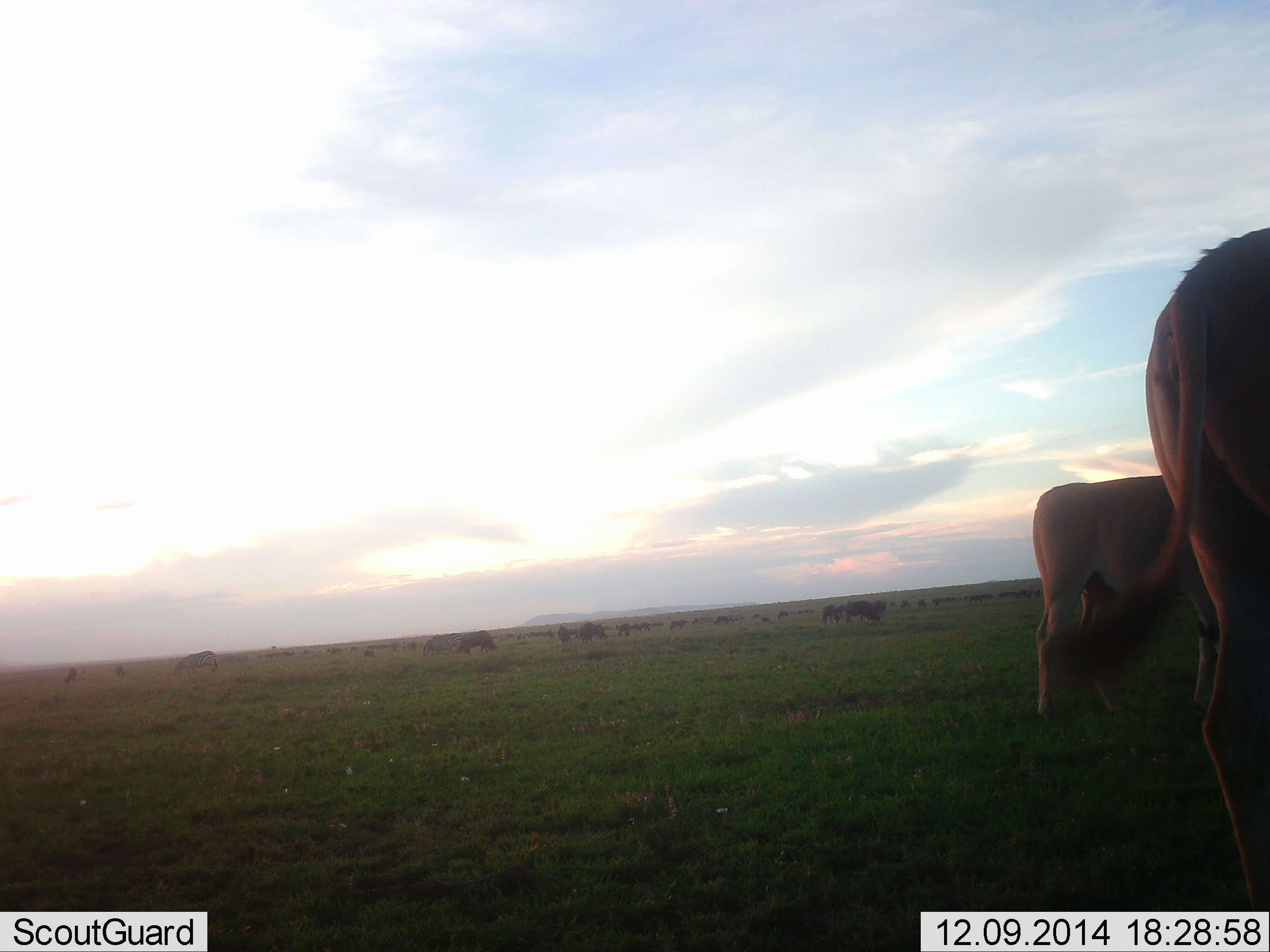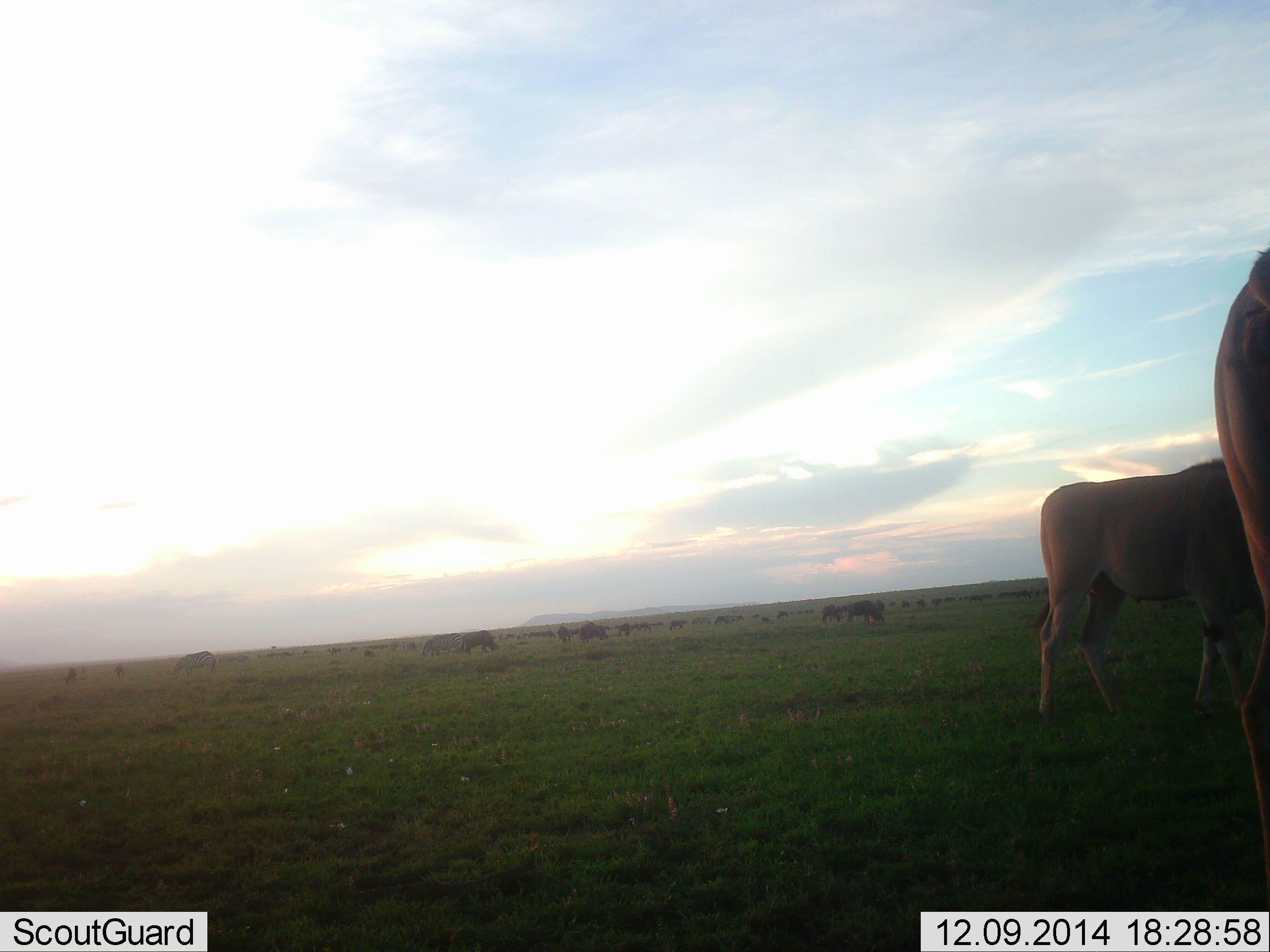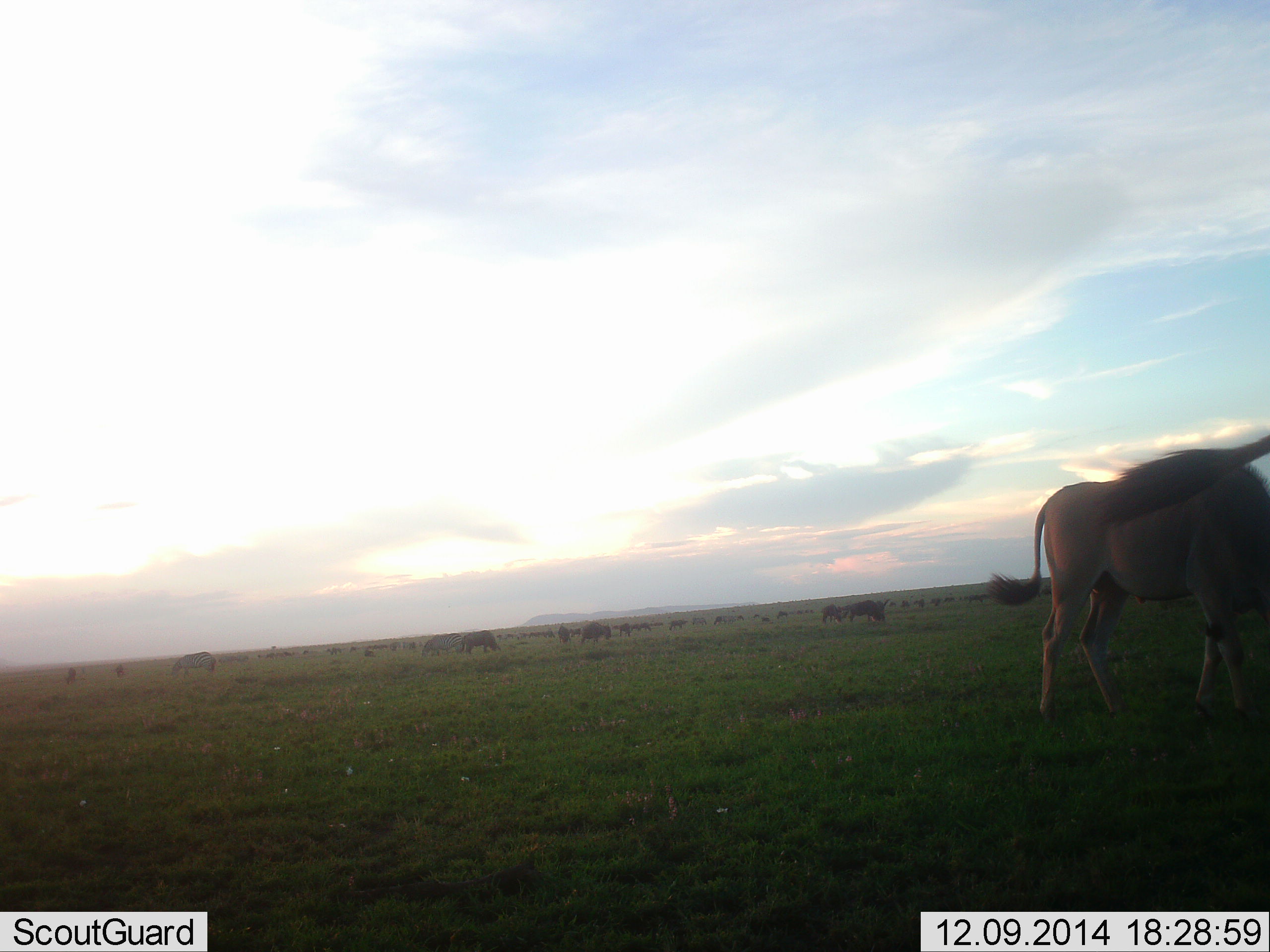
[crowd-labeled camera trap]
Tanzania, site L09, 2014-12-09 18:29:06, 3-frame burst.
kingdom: Animalia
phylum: Chordata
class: Mammalia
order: Artiodactyla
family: Bovidae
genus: Tragelaphus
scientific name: Tragelaphus oryx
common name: eland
Eland (Tragelaphus oryx), count 2. Behavior (volunteer vote fractions): standing 75%, resting 6%, moving 31%, interacting 6%. Young present (vote fraction): 6%. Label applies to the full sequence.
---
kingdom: Animalia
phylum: Chordata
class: Mammalia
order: Artiodactyla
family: Bovidae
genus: Connochaetes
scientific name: Connochaetes taurinus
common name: blue wildebeest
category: wildebeest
Wildebeest (blue wildebeest) (Connochaetes taurinus), count 11-50. Behavior (volunteer vote fractions): standing 62%, resting 0%, moving 15%, interacting 0%. Young present (vote fraction): 0%. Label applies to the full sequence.